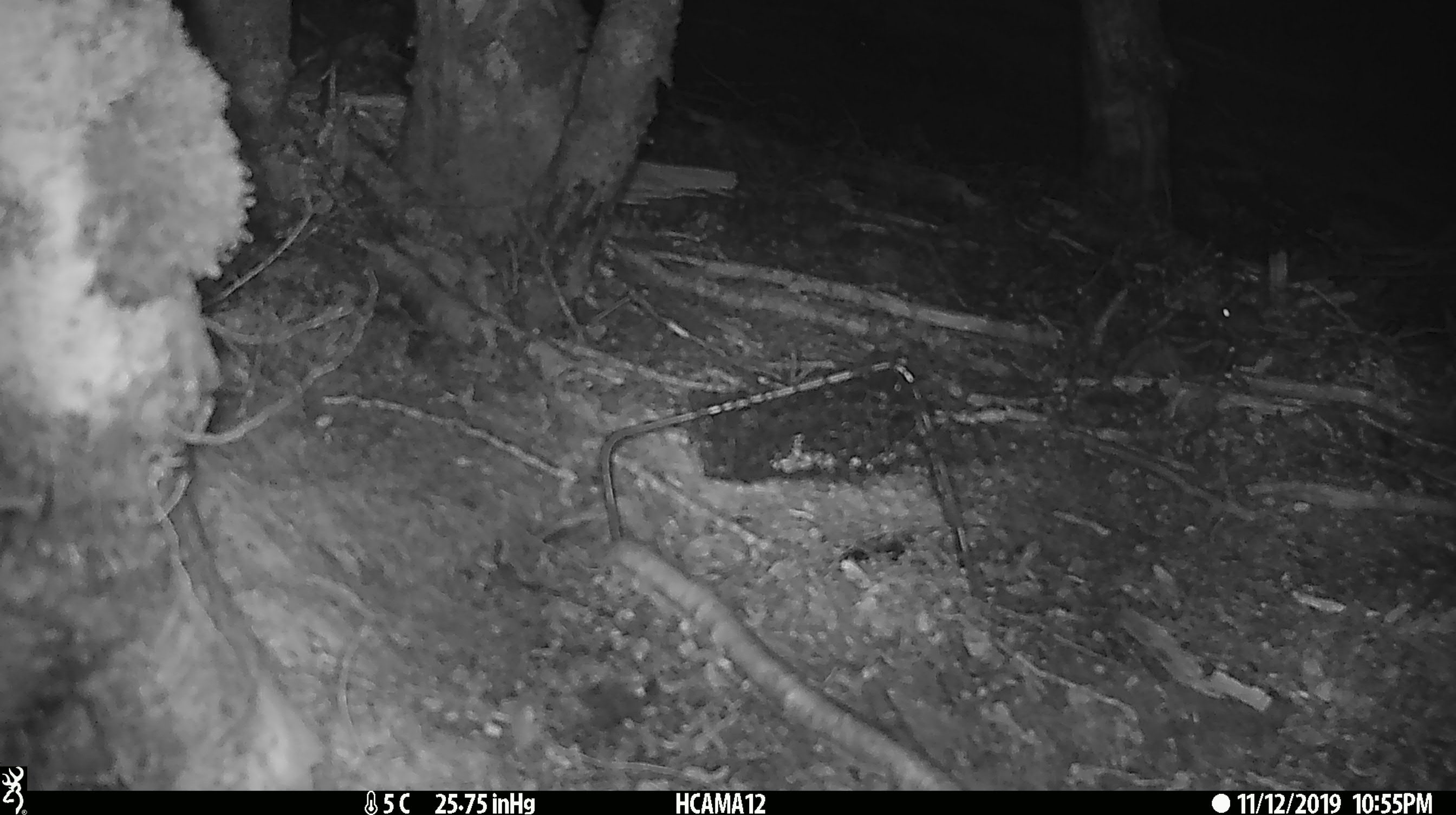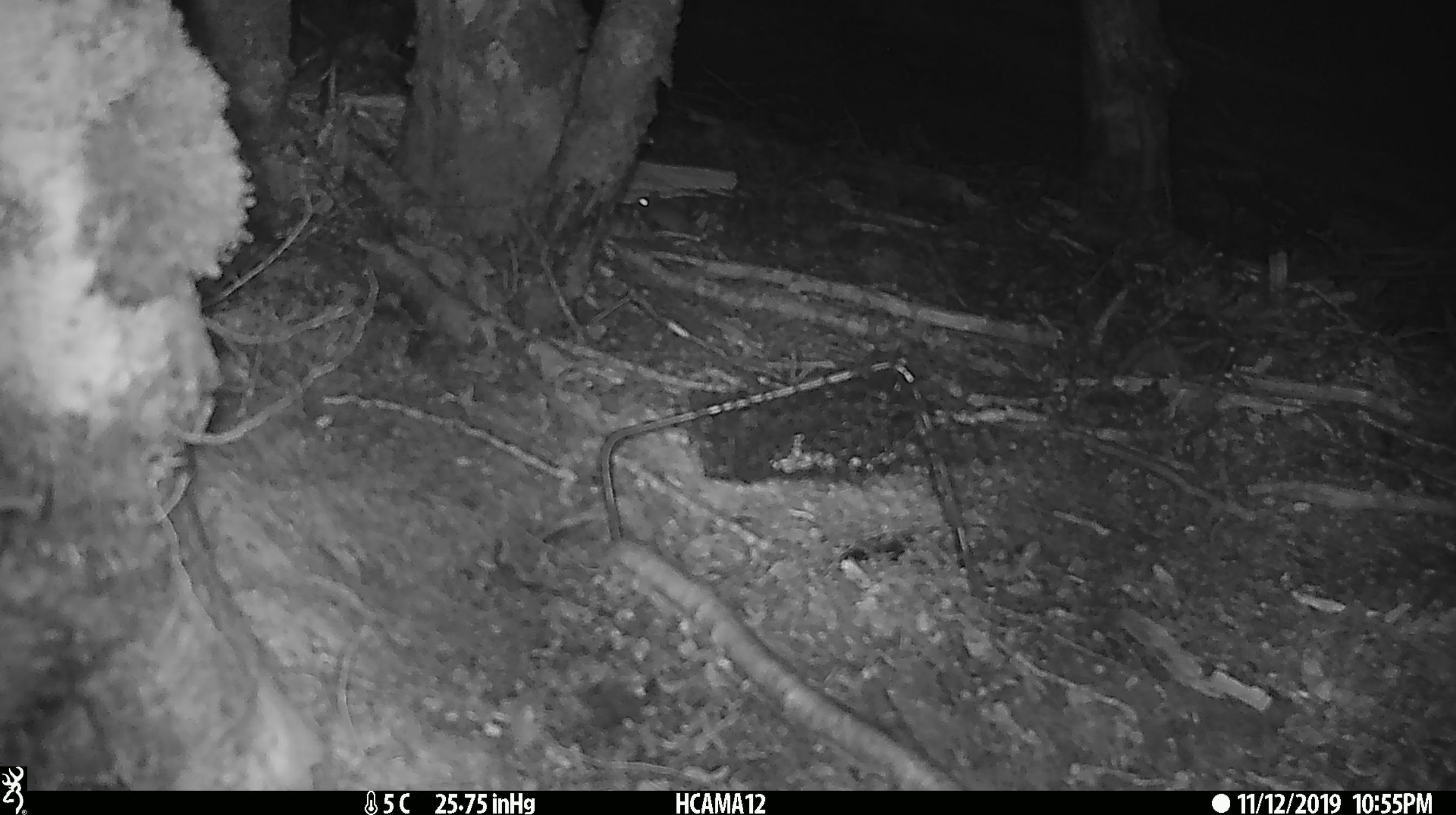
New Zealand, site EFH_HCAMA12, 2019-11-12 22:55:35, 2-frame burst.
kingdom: Animalia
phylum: Chordata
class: Mammalia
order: Rodentia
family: Muridae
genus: Mus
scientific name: Mus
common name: mouse